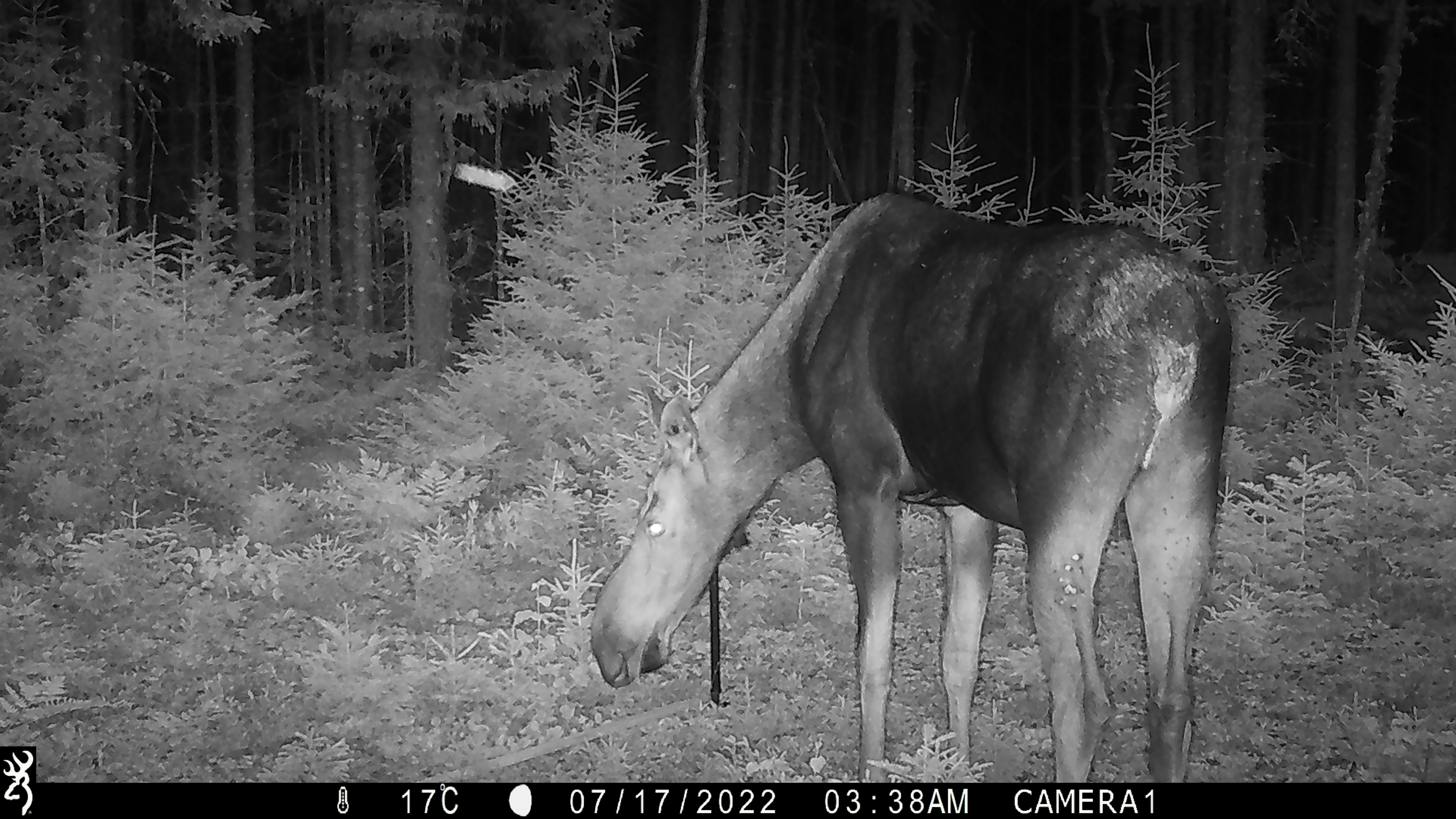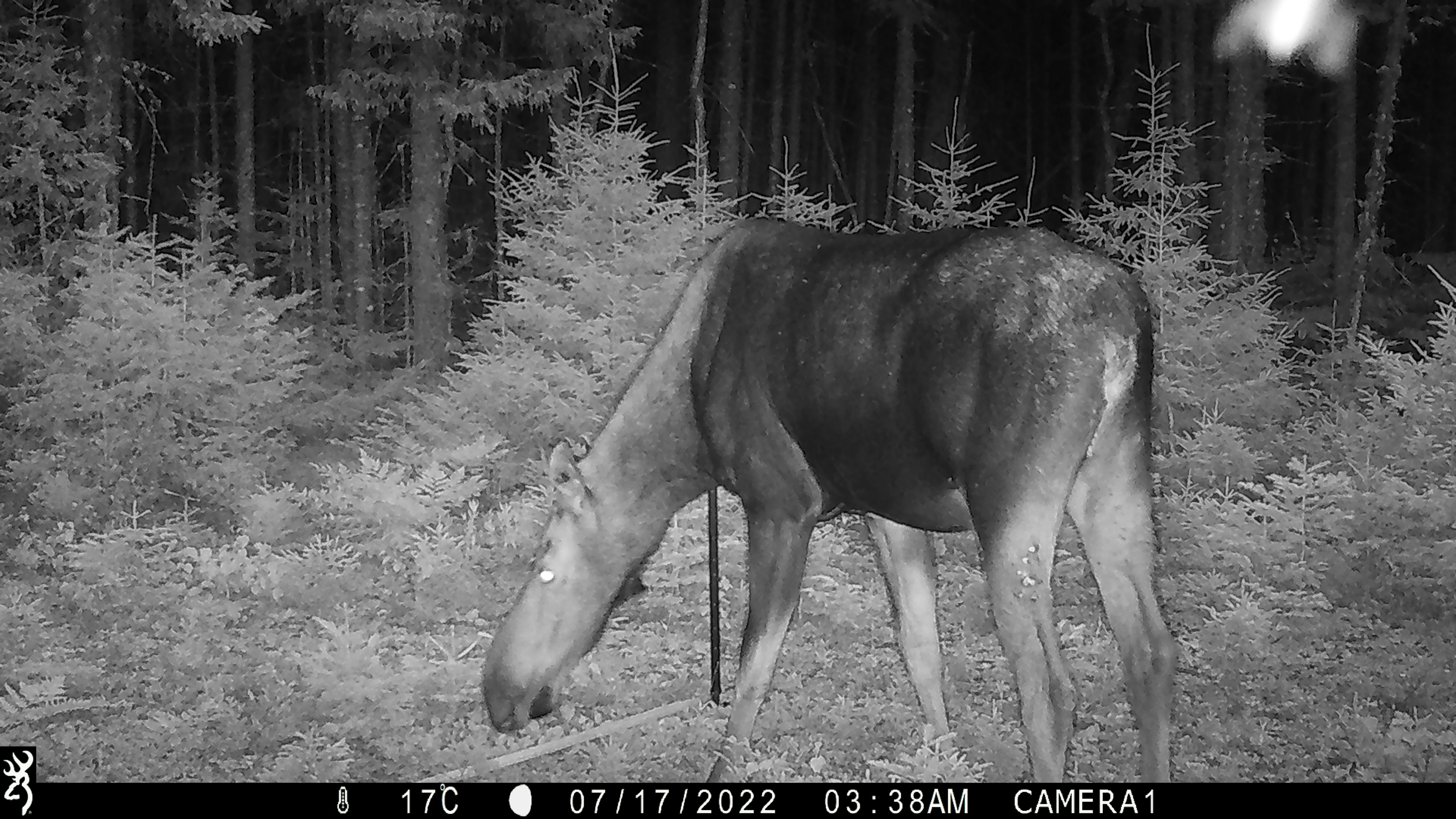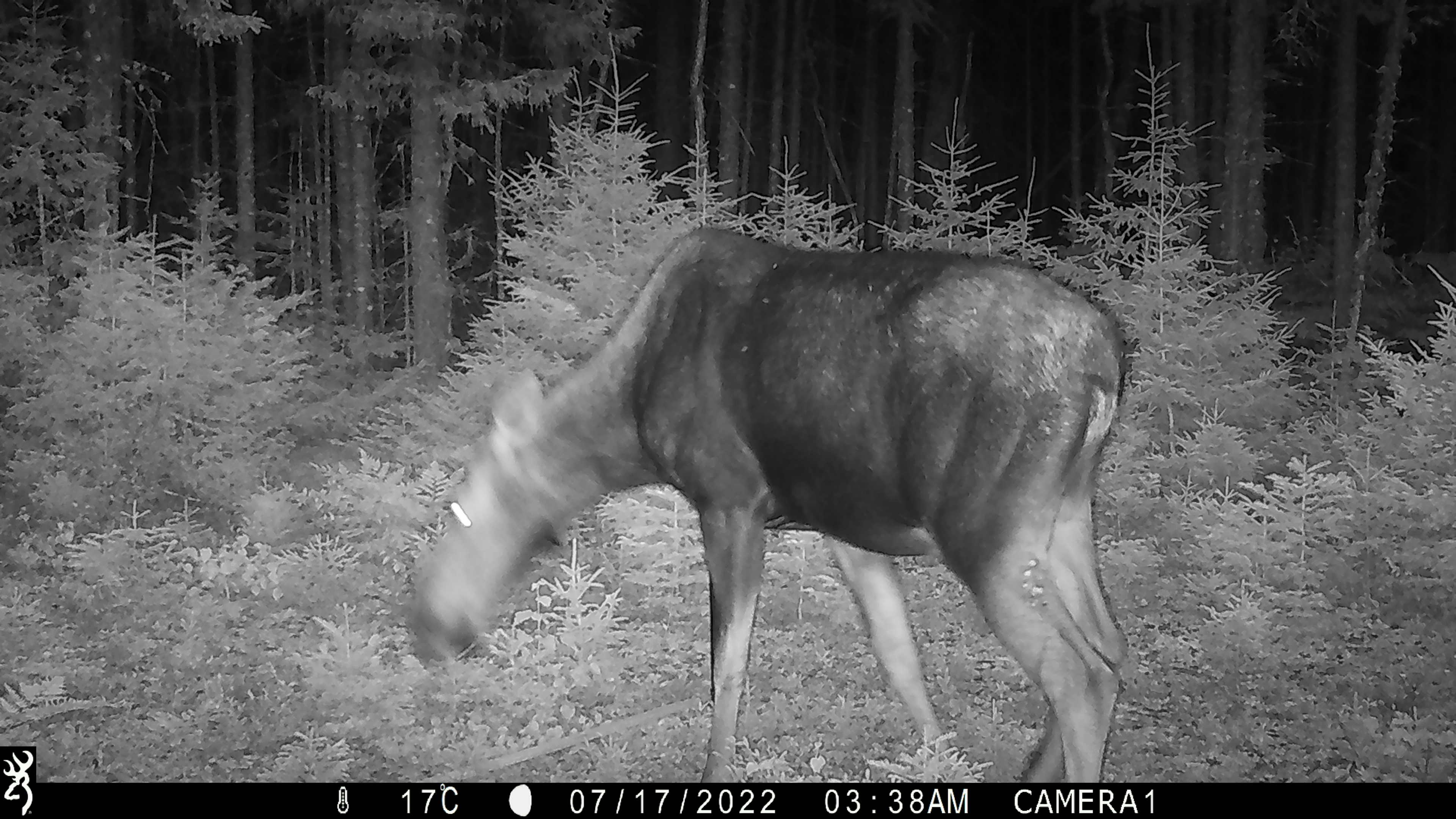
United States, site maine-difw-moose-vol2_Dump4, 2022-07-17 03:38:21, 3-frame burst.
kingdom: Animalia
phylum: Chordata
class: Mammalia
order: Artiodactyla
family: Cervidae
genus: Alces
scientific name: Alces alces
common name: moose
Moose (Alces alces).